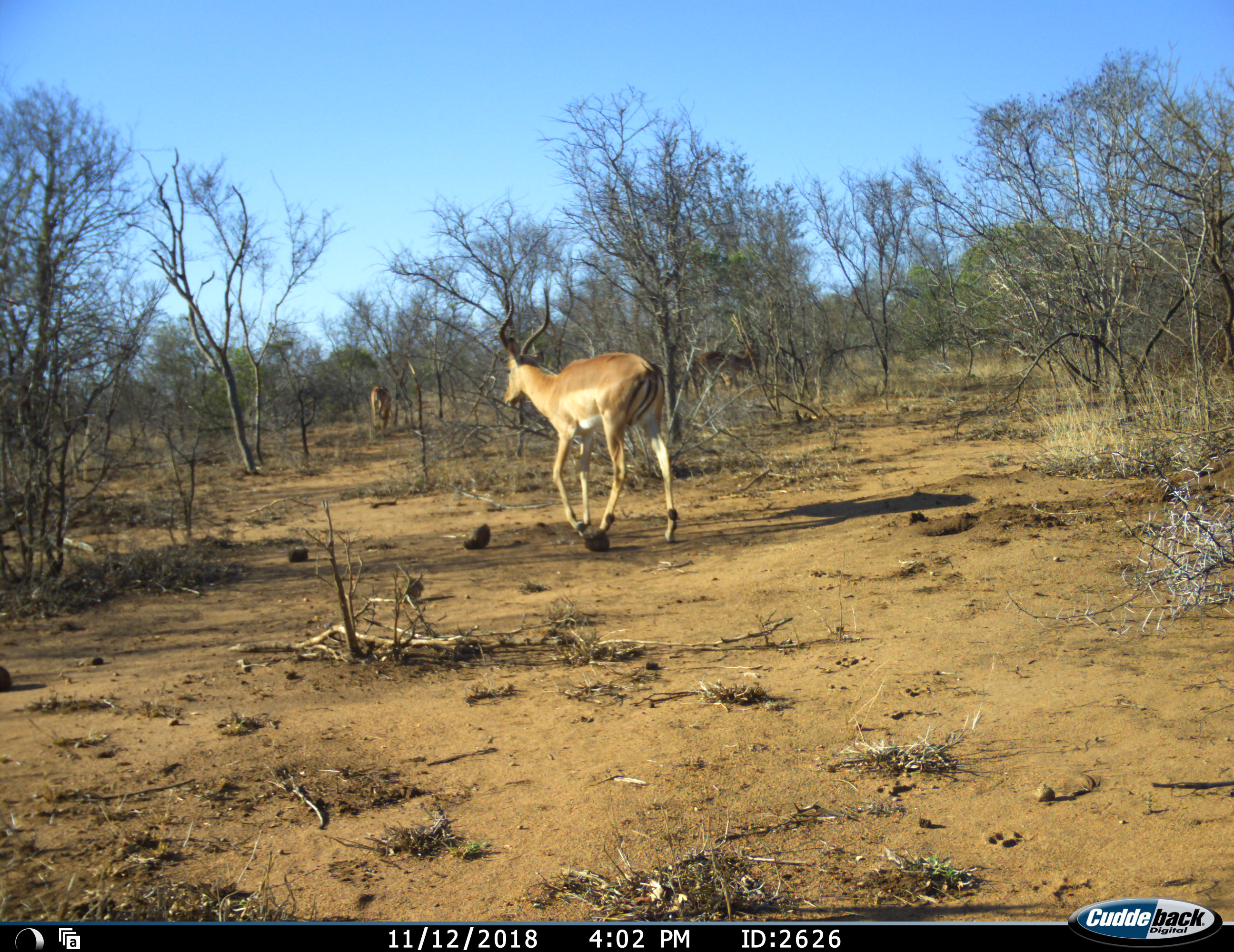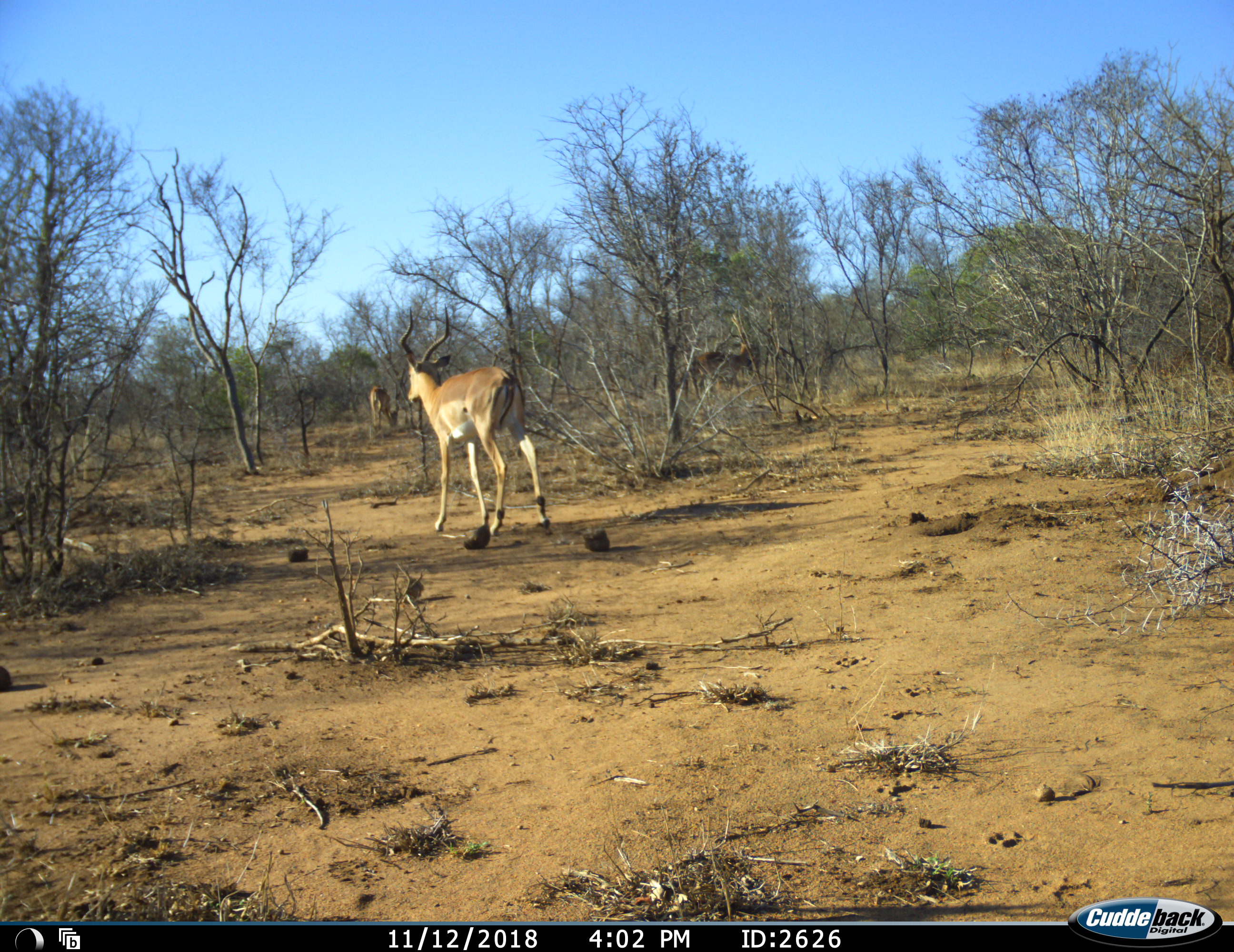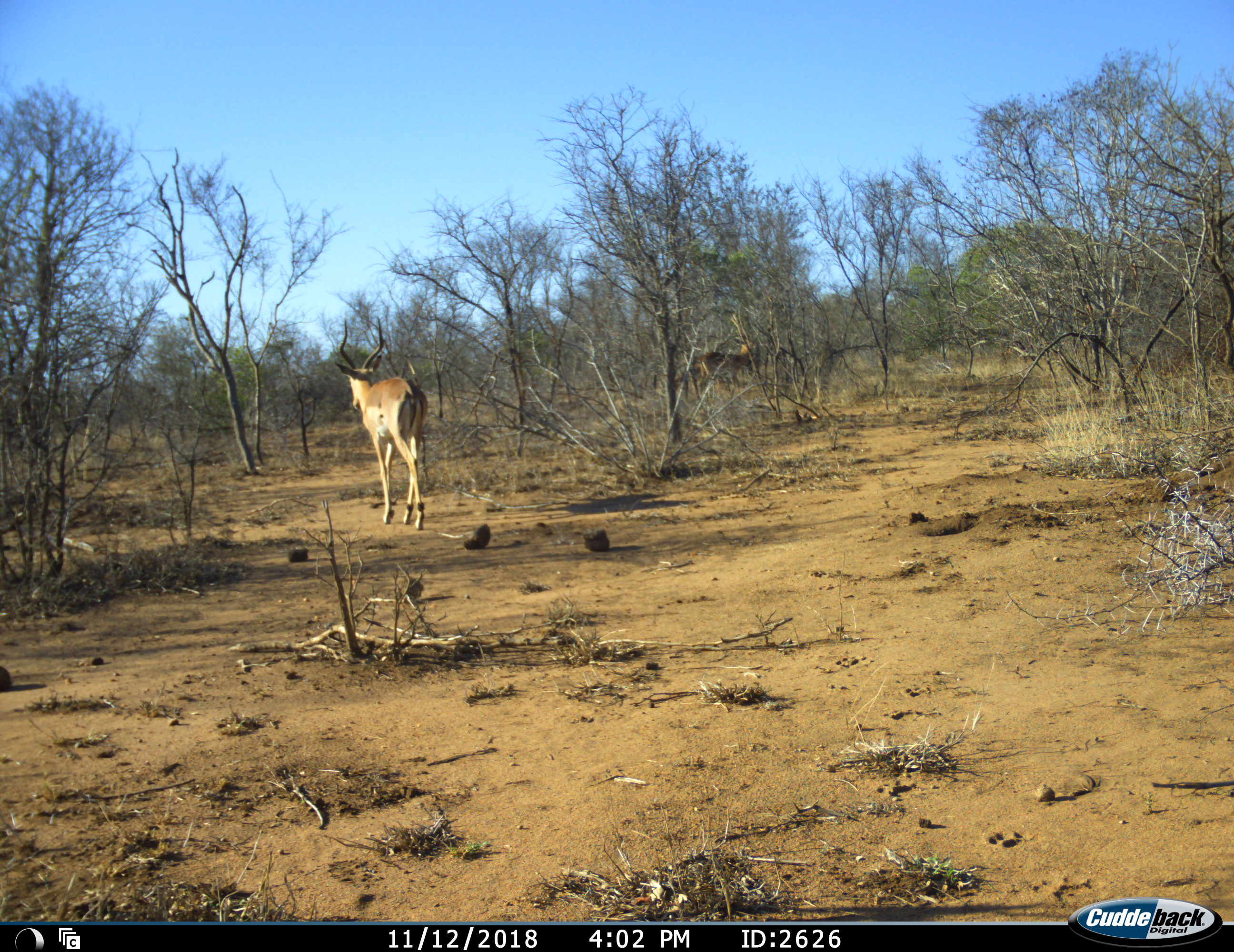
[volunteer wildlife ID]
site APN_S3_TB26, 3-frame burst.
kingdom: Animalia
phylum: Chordata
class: Mammalia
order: Artiodactyla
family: Bovidae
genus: Aepyceros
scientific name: Aepyceros melampus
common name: impala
Impala (Aepyceros melampus), count 3. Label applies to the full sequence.